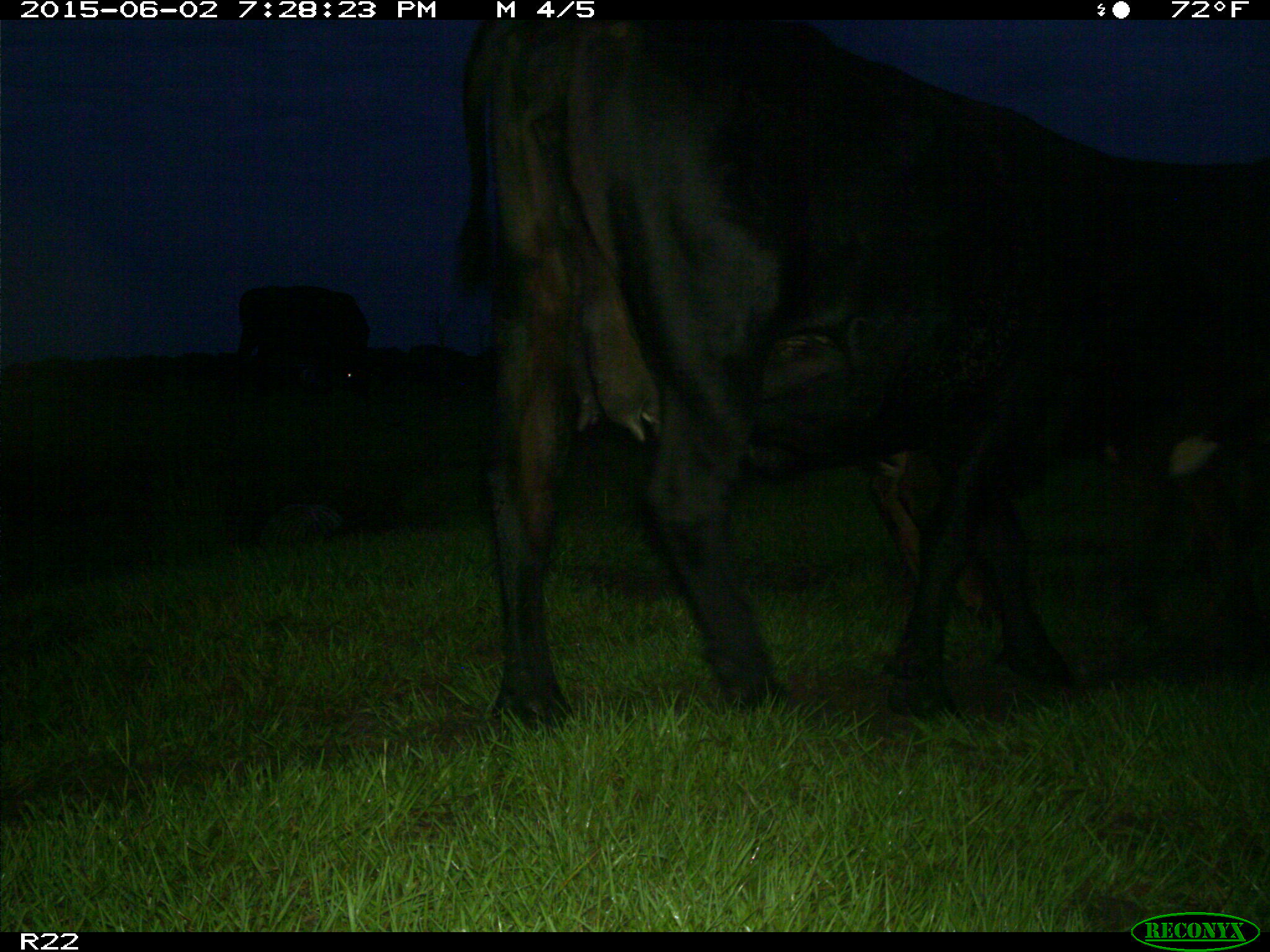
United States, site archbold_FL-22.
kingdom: Animalia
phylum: Chordata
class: Mammalia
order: Artiodactyla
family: Bovidae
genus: Bos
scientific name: Bos taurus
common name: domestic cow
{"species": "Bos taurus (domestic cow)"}